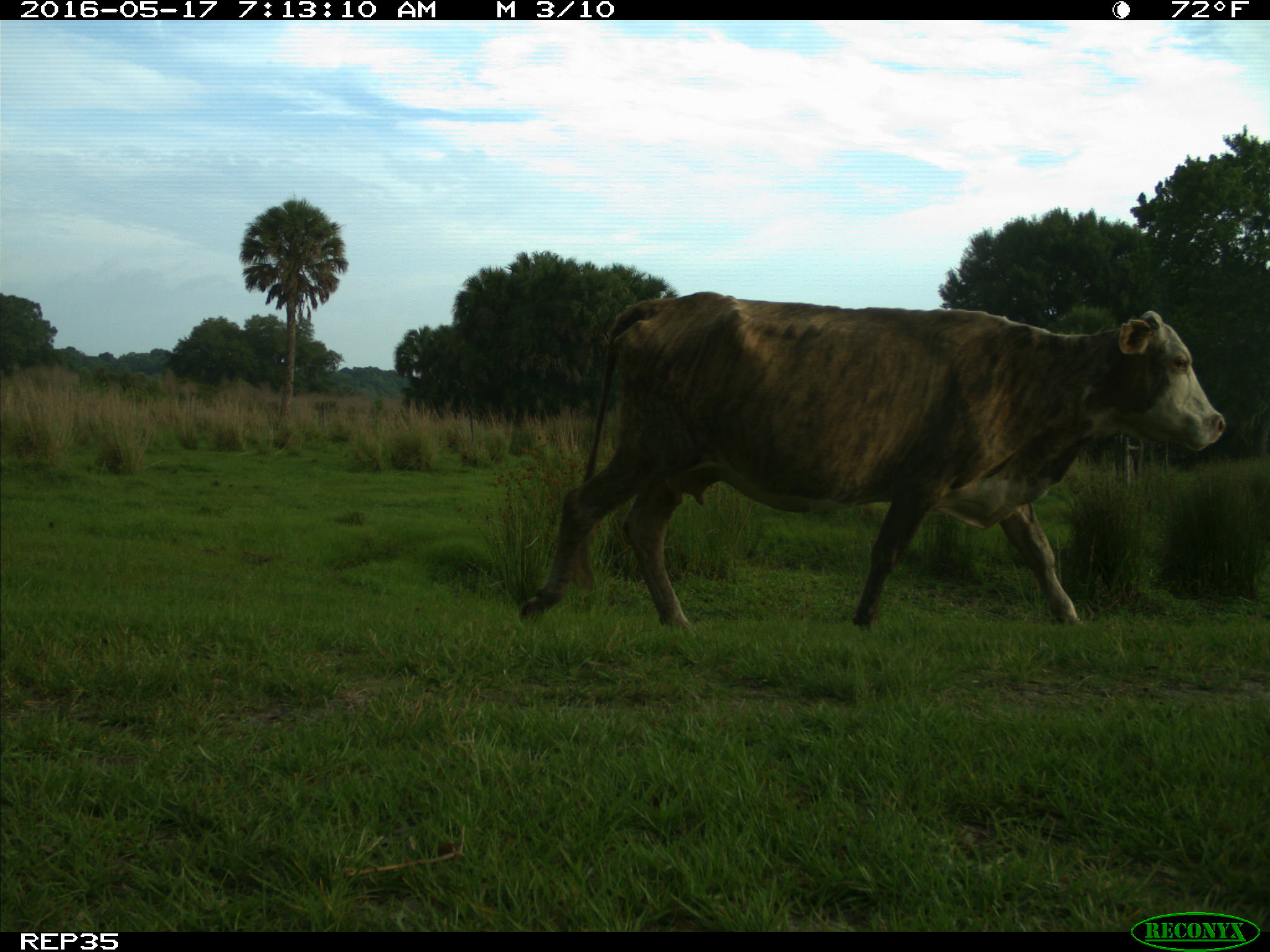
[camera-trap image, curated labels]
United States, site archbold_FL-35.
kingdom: Animalia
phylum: Chordata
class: Mammalia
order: Artiodactyla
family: Bovidae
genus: Bos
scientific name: Bos taurus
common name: domestic cow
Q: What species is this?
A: Bos taurus (domestic cow).